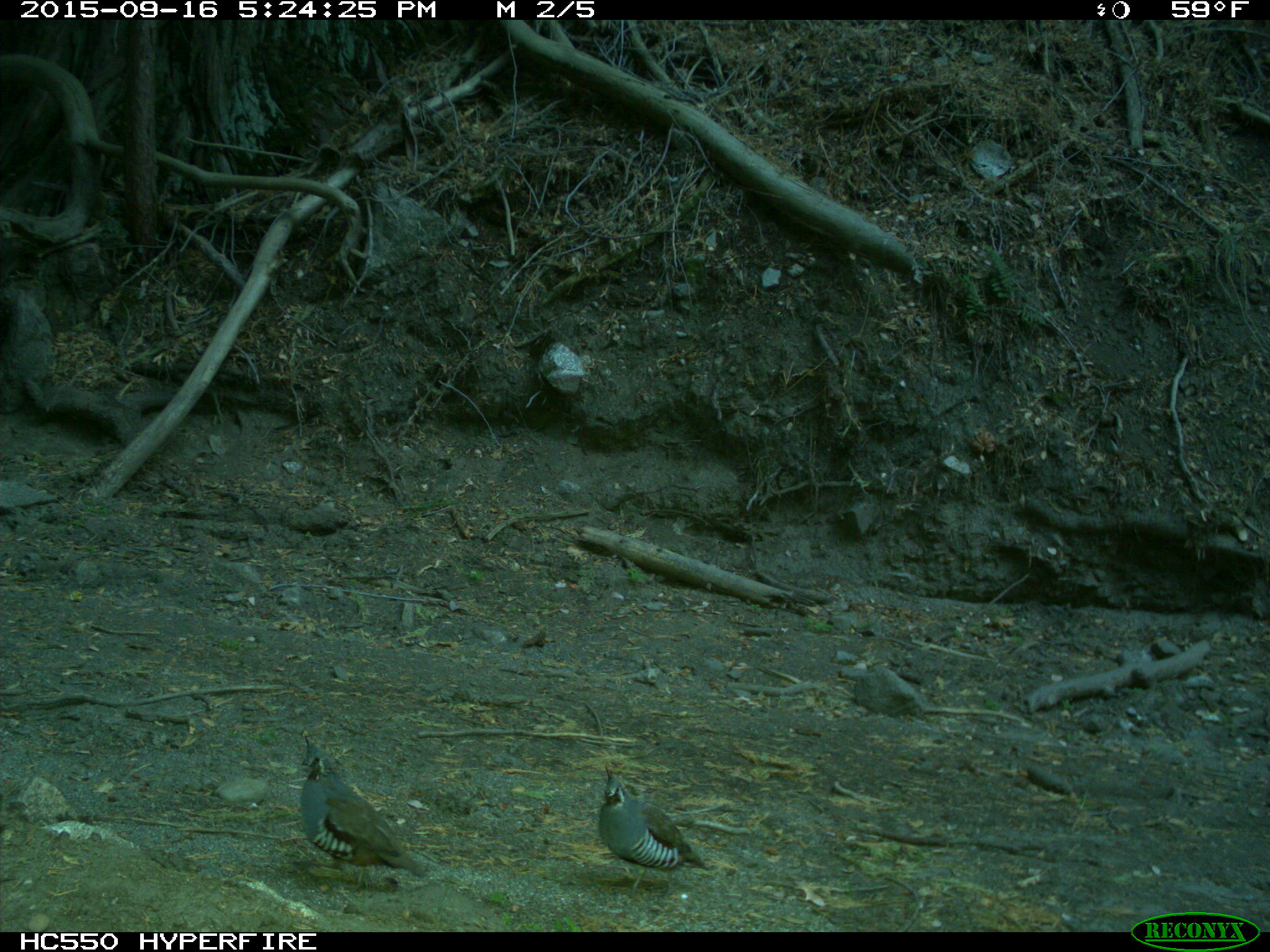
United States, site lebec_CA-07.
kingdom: Animalia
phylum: Chordata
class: Aves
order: Galliformes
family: Odontophoridae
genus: Callipepla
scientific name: Callipepla californica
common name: california quail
Callipepla californica (california quail).